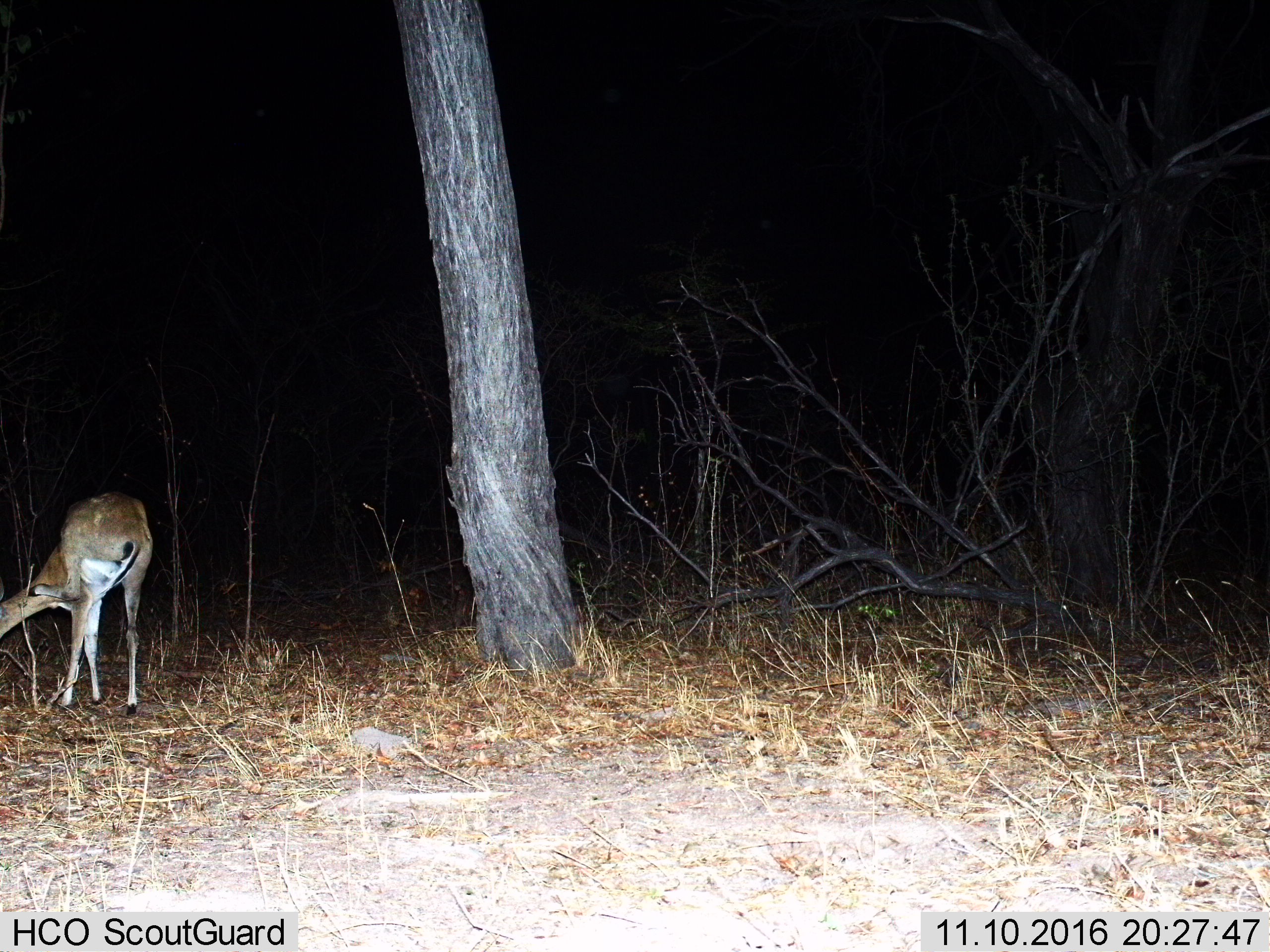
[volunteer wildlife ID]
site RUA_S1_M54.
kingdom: Animalia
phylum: Chordata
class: Mammalia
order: Artiodactyla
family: Bovidae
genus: Aepyceros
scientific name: Aepyceros melampus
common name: impala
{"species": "impala (Aepyceros melampus)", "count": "1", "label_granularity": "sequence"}